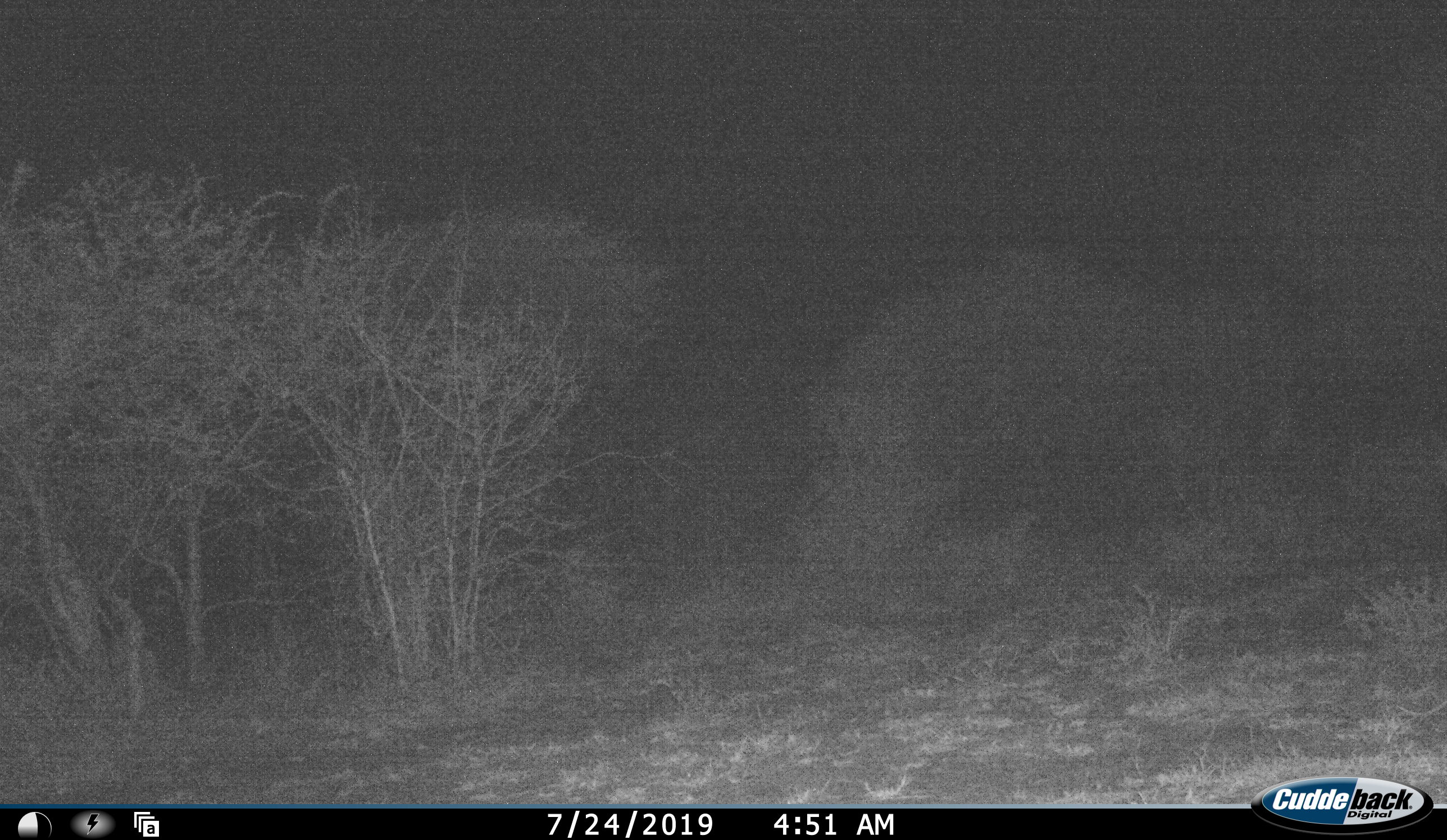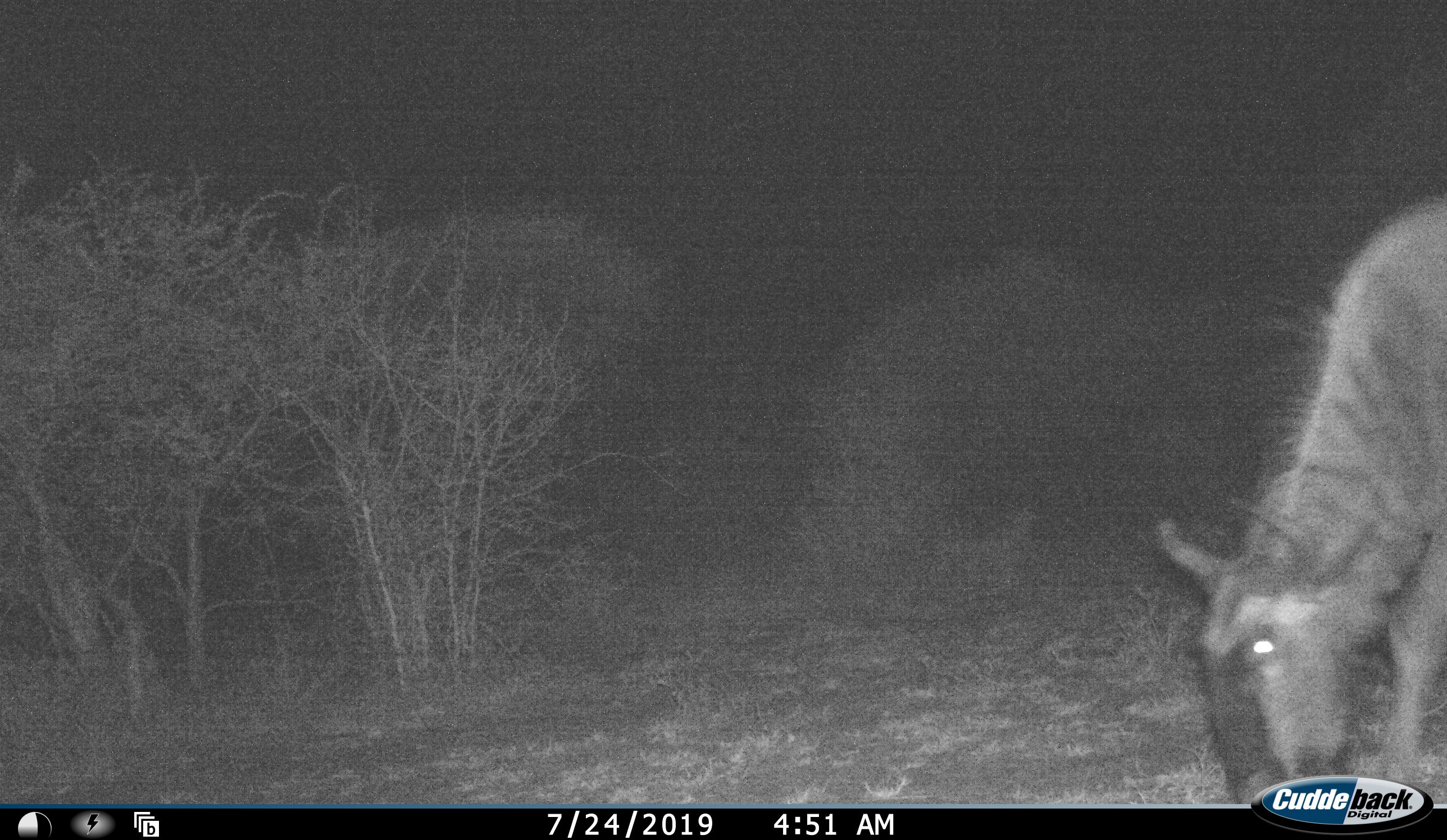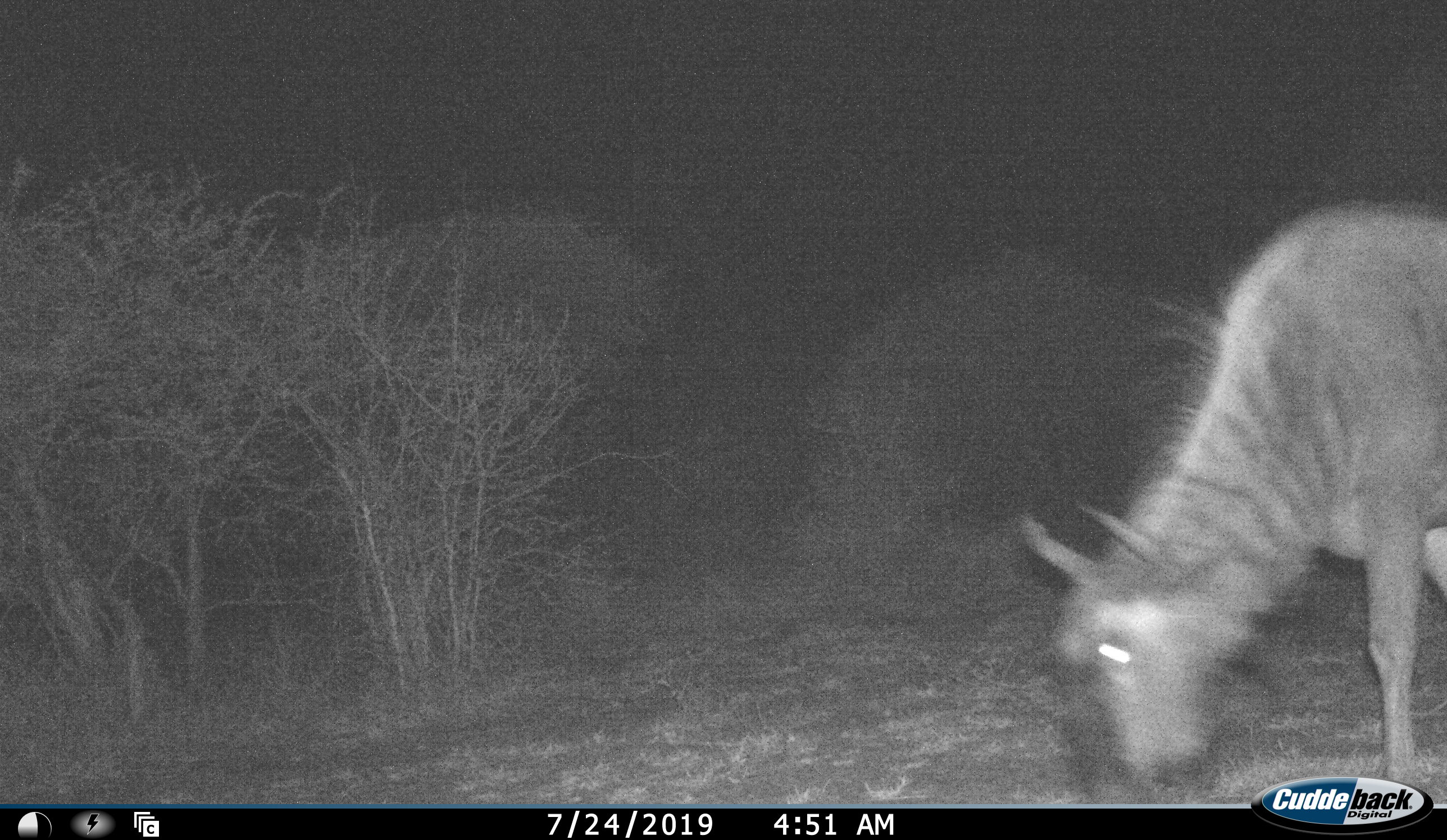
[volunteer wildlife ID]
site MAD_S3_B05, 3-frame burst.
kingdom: Animalia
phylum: Chordata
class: Mammalia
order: Artiodactyla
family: Bovidae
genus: Connochaetes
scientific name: Connochaetes taurinus taurinus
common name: blue wildebeest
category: wildebeestblue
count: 1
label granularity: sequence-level